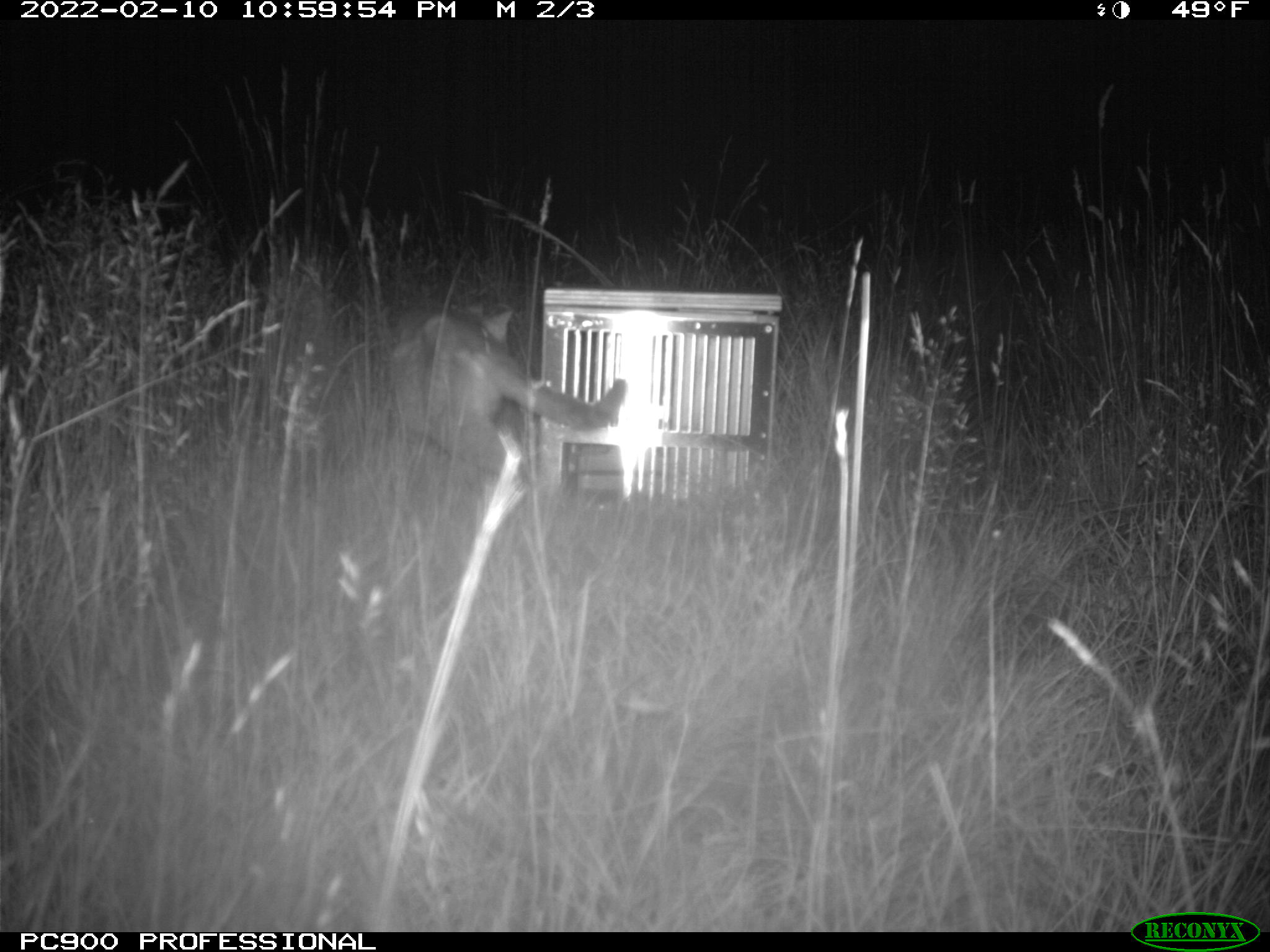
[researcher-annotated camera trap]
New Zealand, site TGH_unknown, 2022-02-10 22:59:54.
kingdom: Animalia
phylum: Chordata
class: Mammalia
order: Carnivora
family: Felidae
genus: Felis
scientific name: Felis catus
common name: domestic cat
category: cat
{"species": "cat (domestic cat) (Felis catus)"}